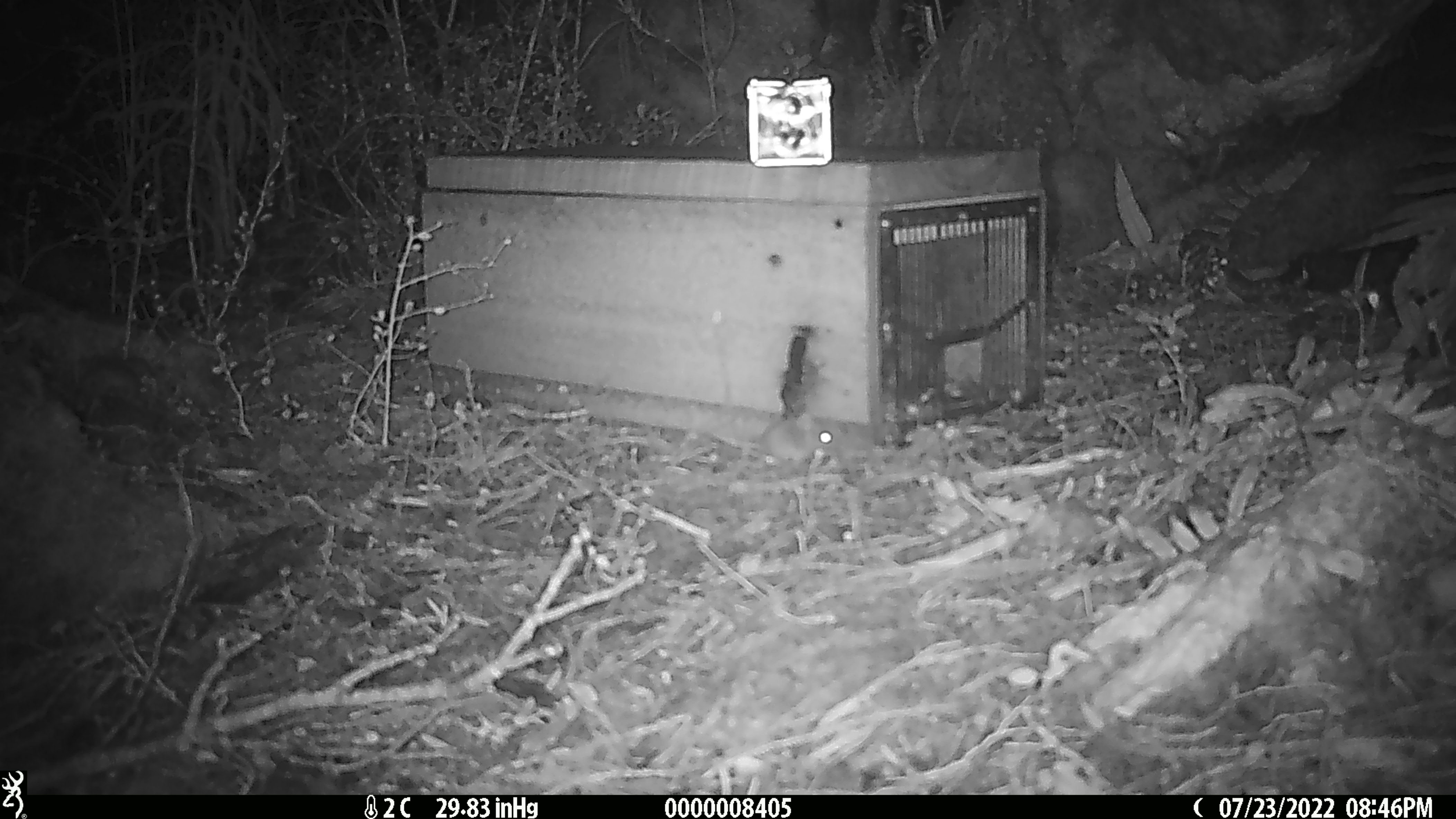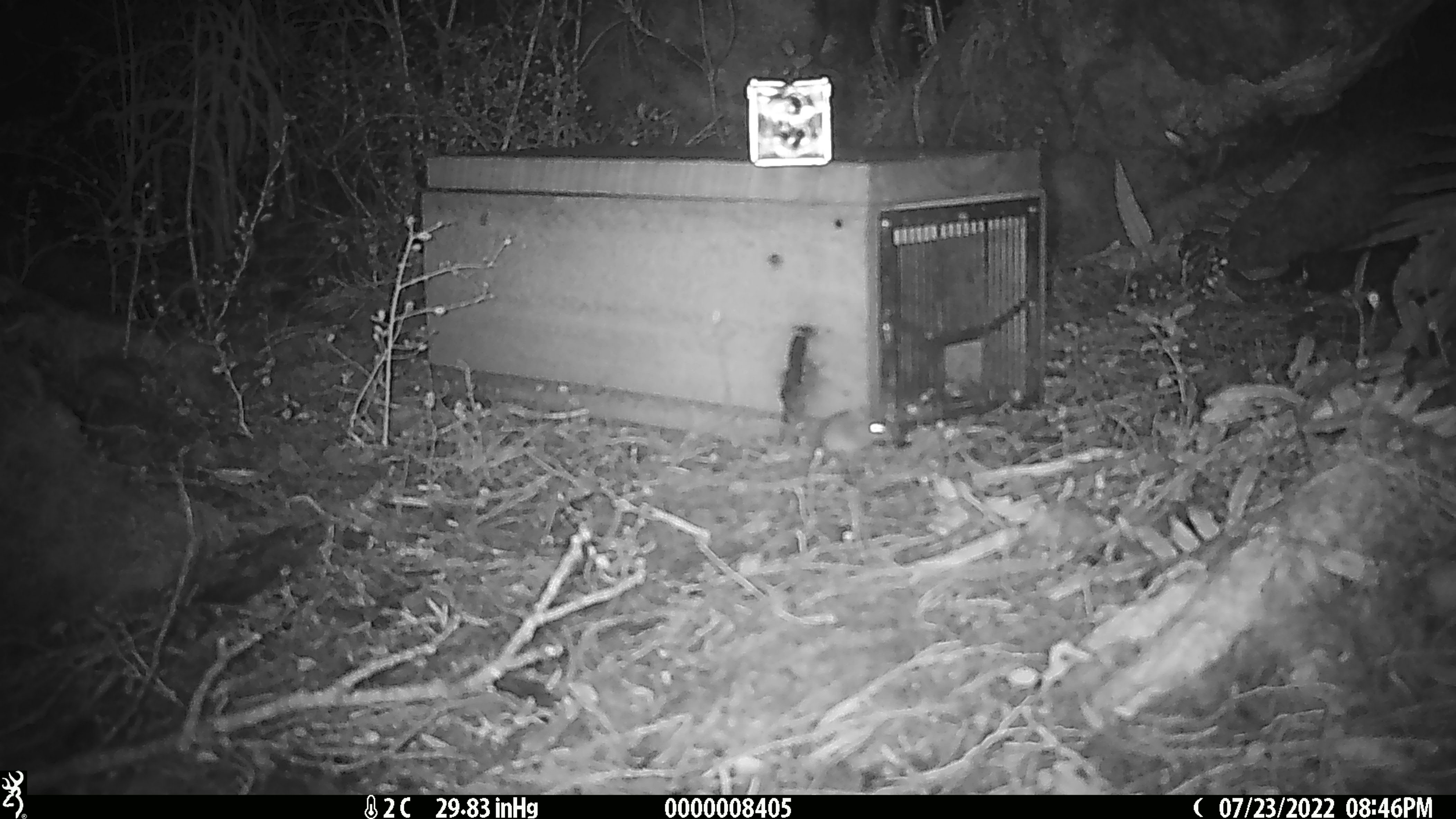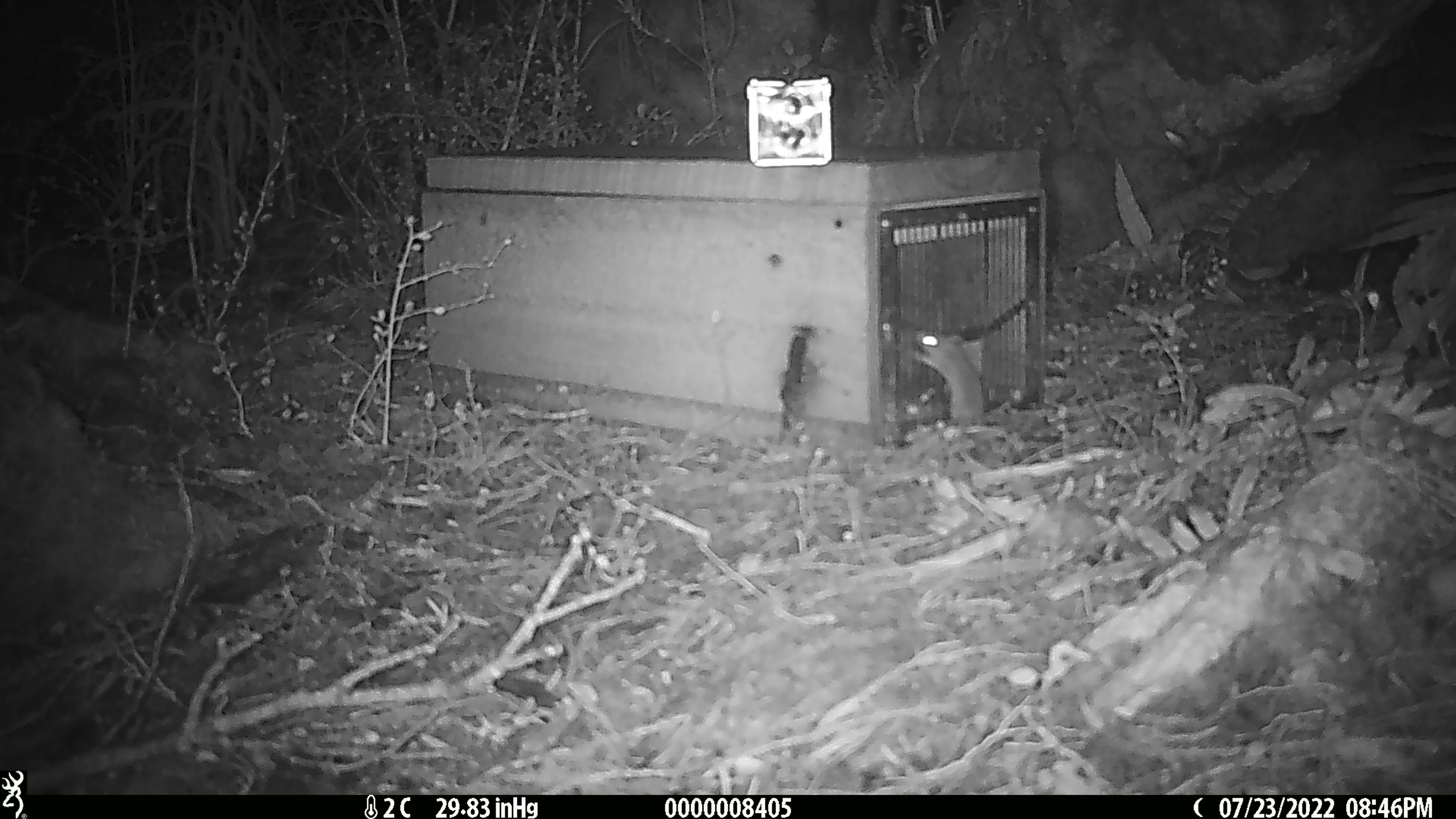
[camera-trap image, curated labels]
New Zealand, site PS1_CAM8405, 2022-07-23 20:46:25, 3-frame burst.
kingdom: Animalia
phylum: Chordata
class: Mammalia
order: Rodentia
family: Muridae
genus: Mus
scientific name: Mus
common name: mouse